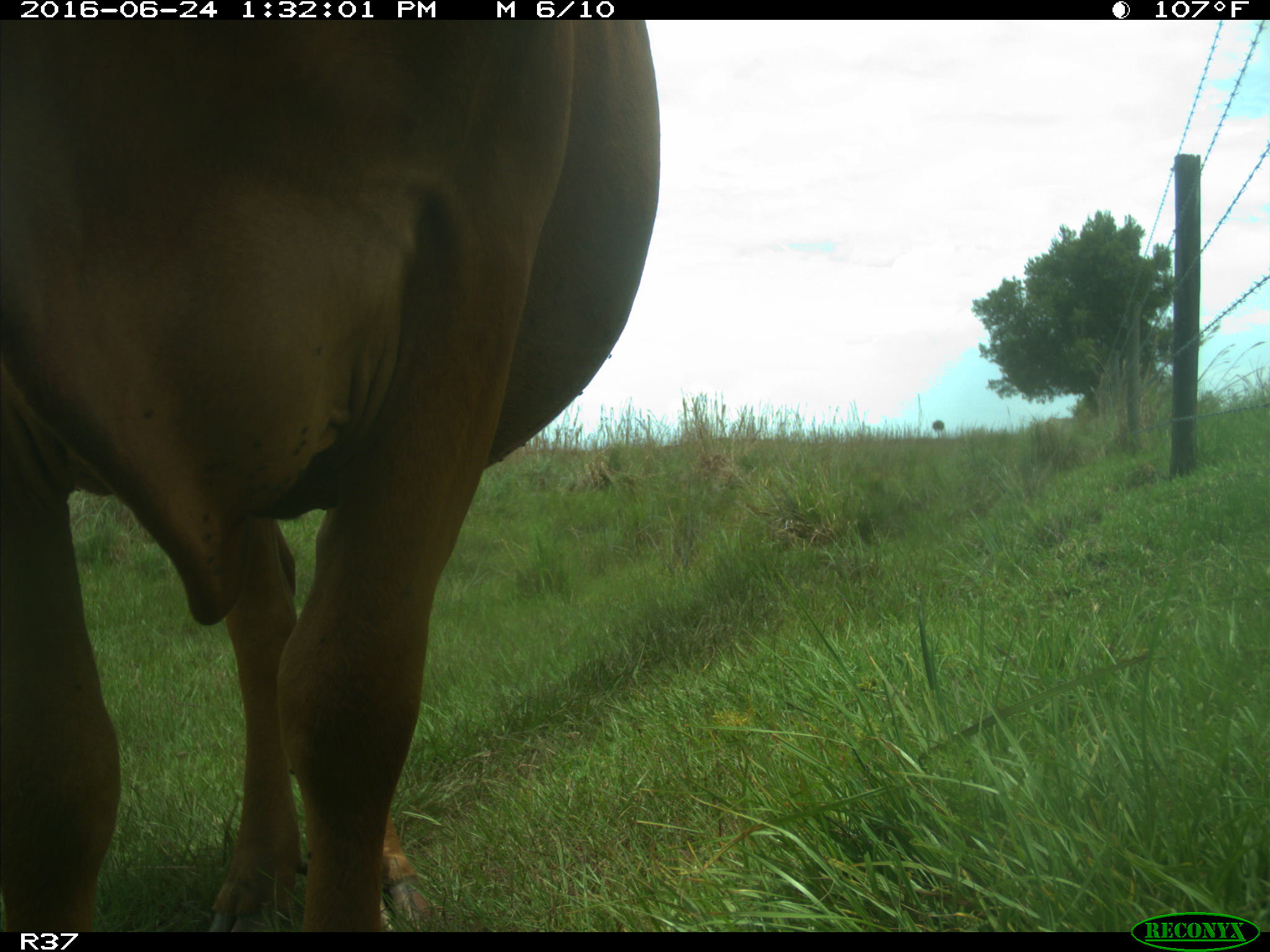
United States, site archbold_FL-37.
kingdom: Animalia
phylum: Chordata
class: Mammalia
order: Artiodactyla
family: Bovidae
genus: Bos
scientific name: Bos taurus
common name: domestic cow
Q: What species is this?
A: Bos taurus (domestic cow).